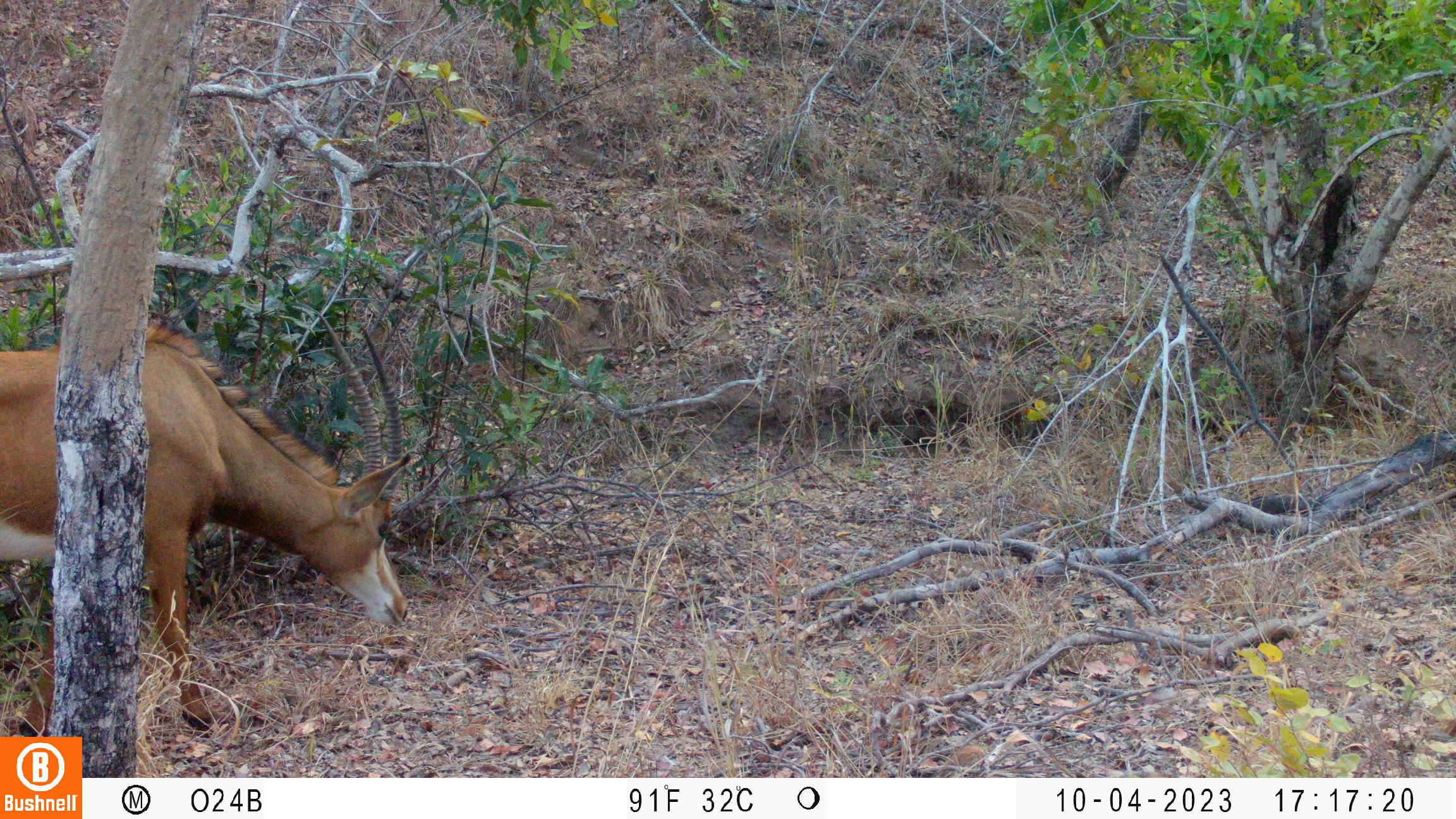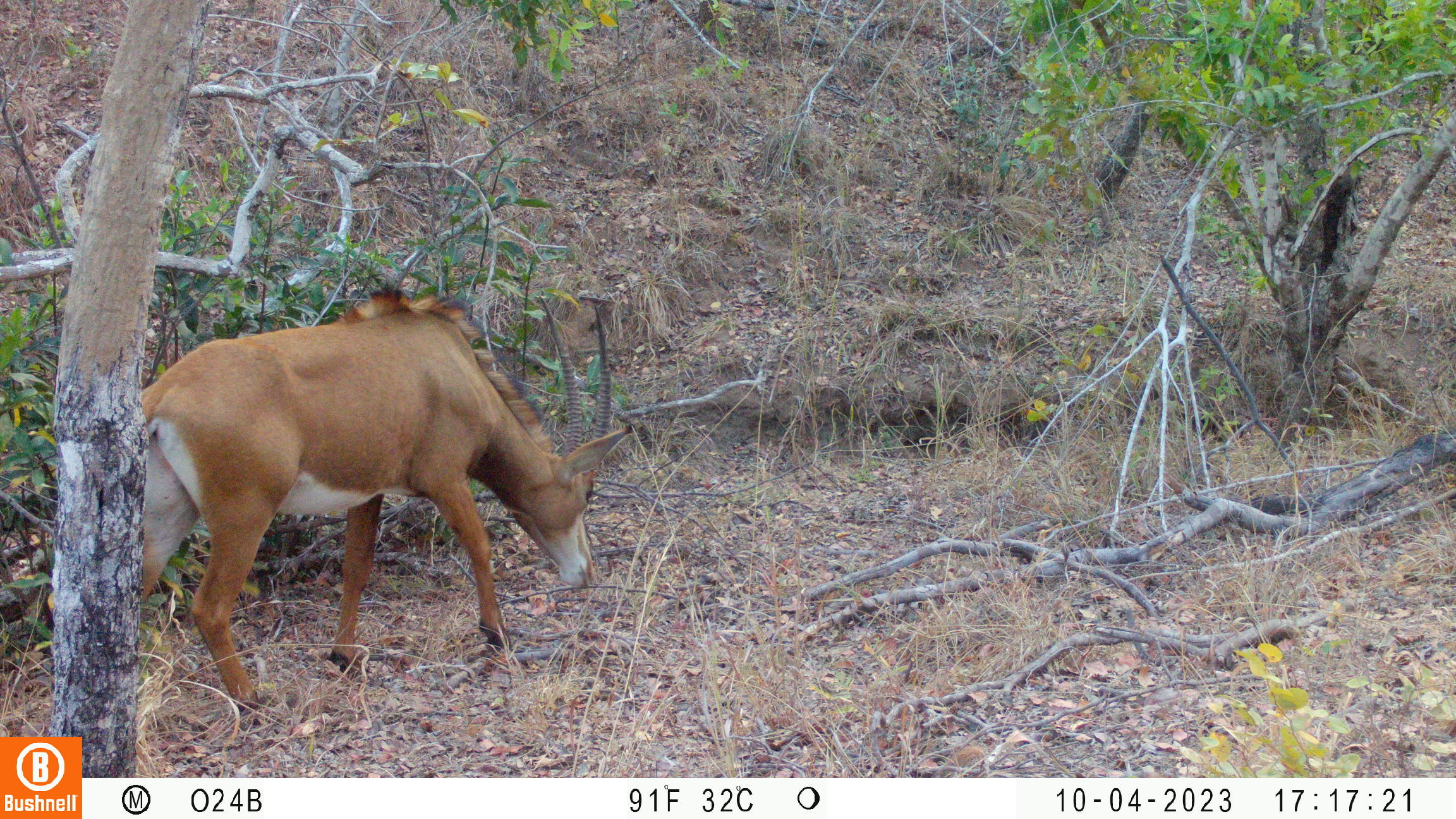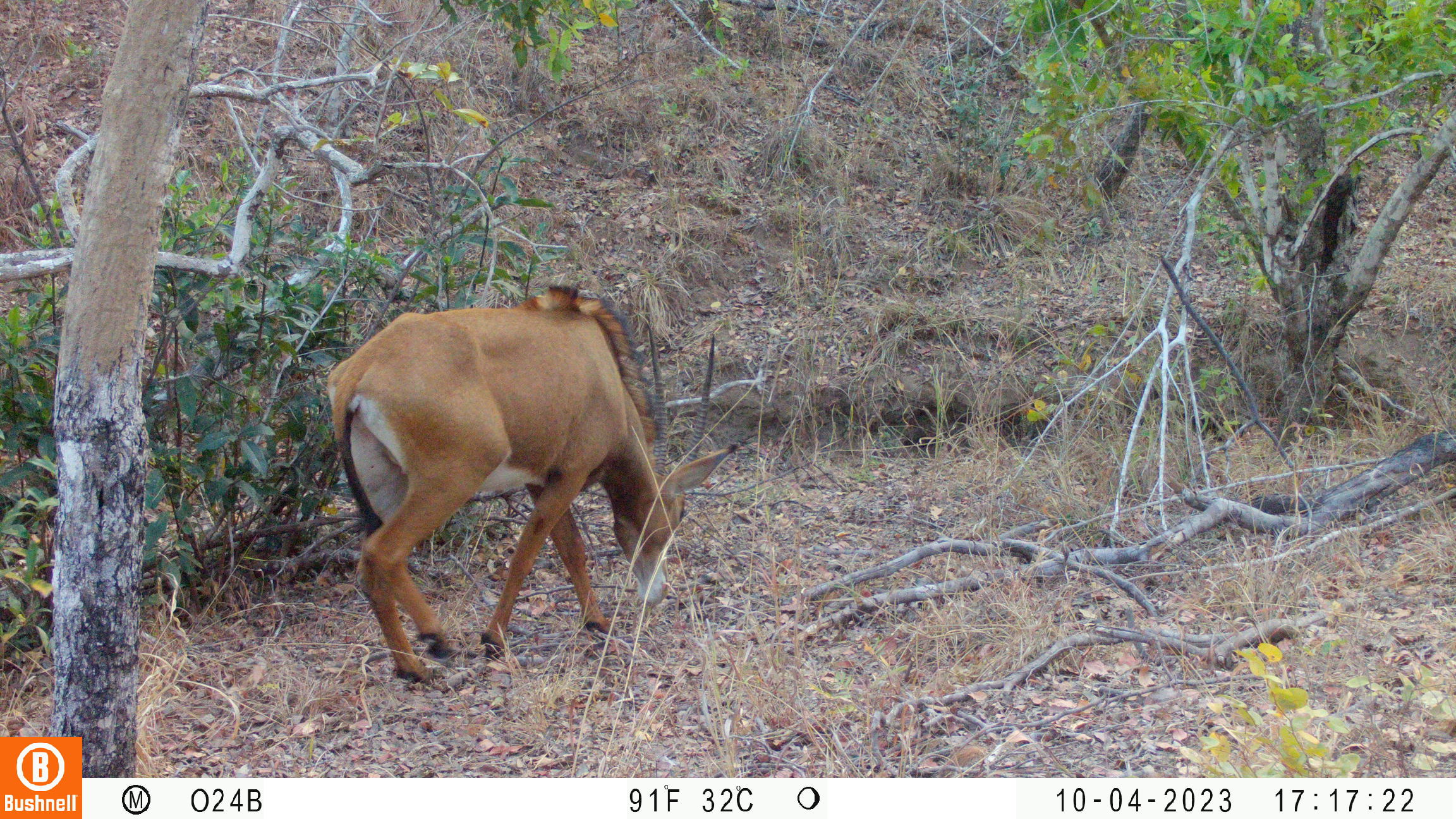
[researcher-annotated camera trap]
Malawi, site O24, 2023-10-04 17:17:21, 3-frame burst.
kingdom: Animalia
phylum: Chordata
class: Mammalia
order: Artiodactyla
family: Bovidae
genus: Hippotragus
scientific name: Hippotragus niger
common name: sable antelope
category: sable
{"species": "sable (sable antelope) (Hippotragus niger)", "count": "1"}